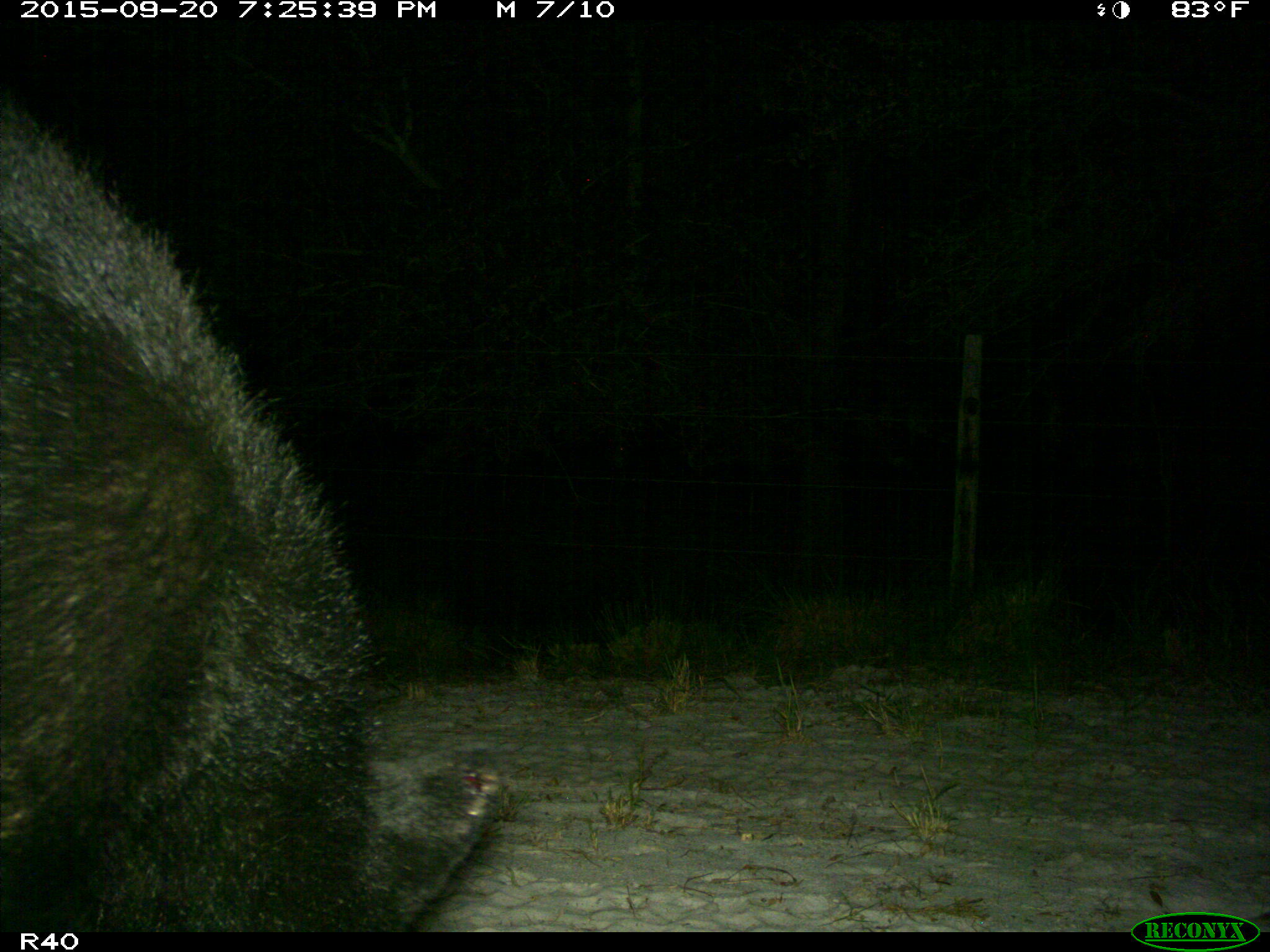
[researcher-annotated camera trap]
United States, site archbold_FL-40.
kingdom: Animalia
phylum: Chordata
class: Mammalia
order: Carnivora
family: Ursidae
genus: Ursus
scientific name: Ursus americanus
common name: american black bear